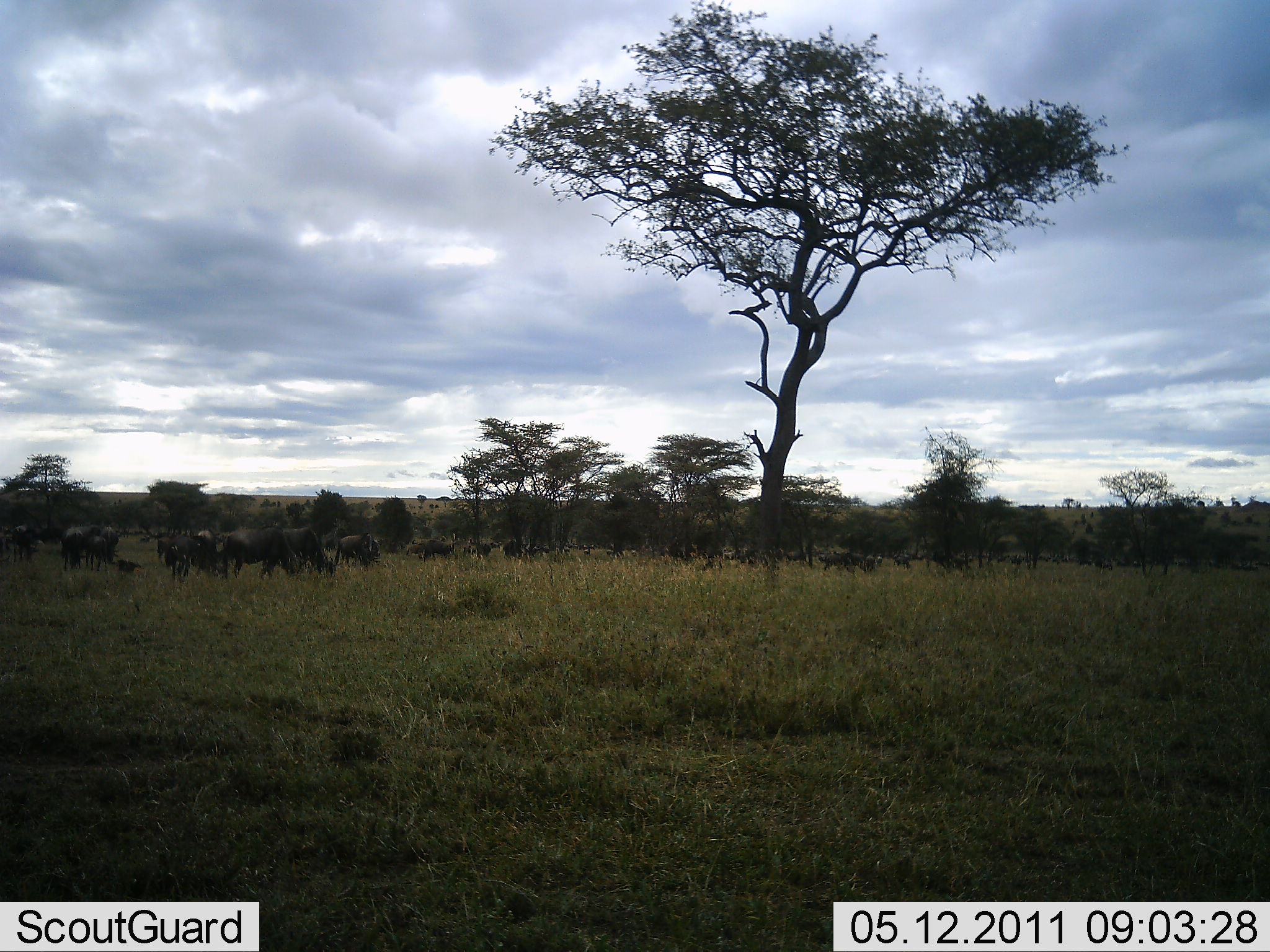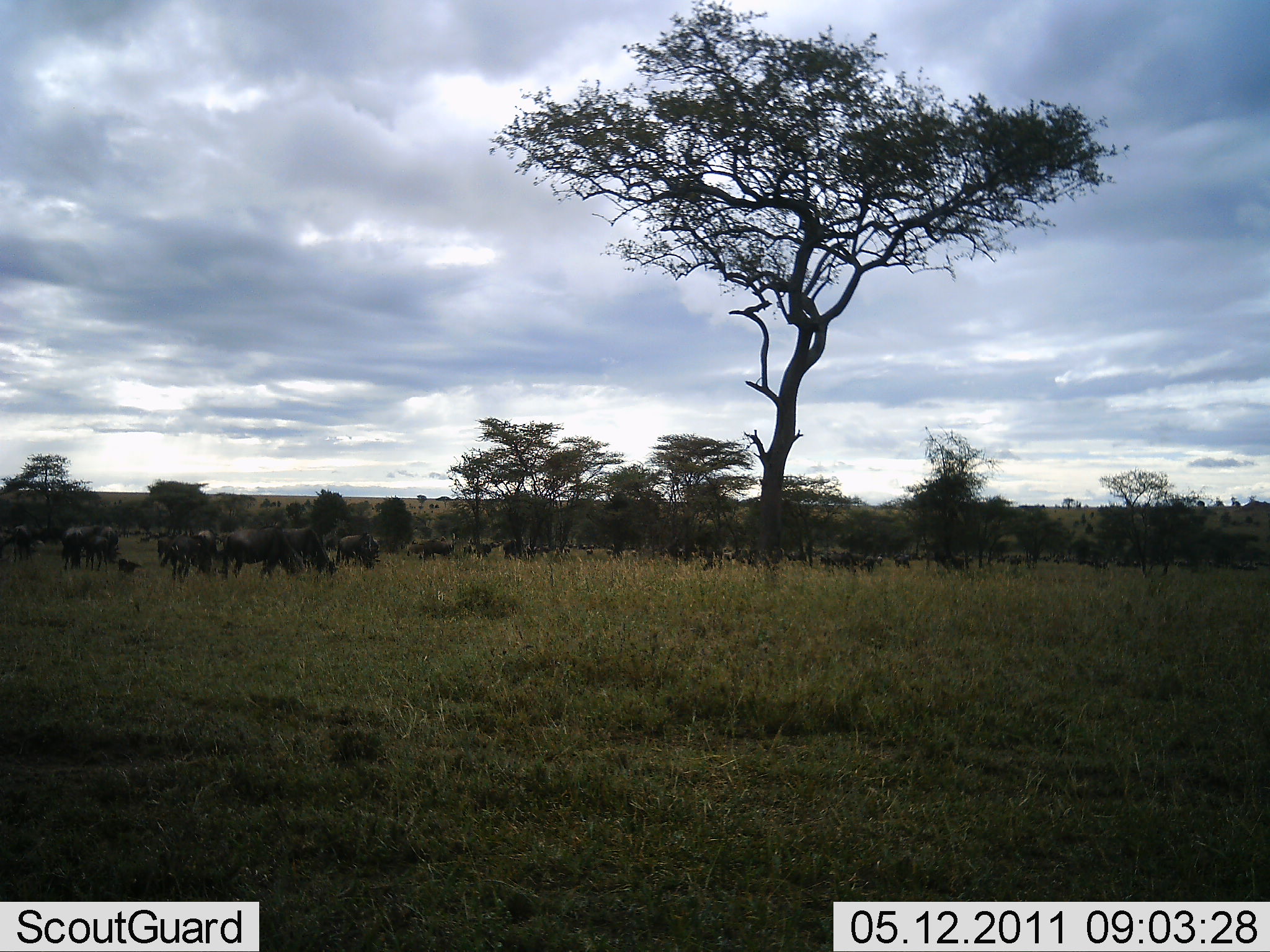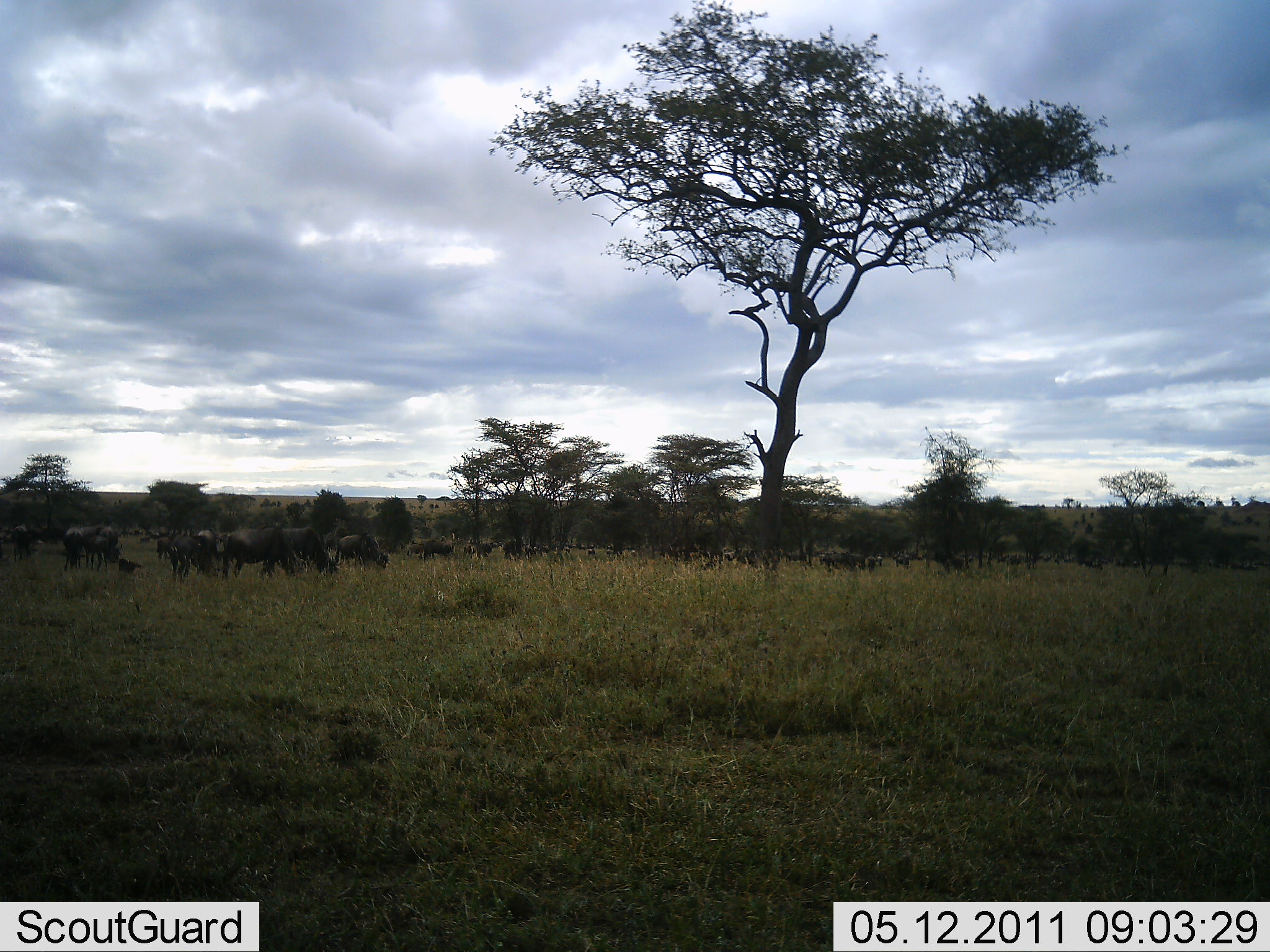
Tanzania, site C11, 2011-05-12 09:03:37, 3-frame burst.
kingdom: Animalia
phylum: Chordata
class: Mammalia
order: Artiodactyla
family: Bovidae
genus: Connochaetes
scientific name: Connochaetes taurinus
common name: blue wildebeest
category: wildebeest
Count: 11-50.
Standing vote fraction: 73%.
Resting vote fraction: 9%.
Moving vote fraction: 27%.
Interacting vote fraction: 9%.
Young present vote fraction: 0%.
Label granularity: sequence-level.